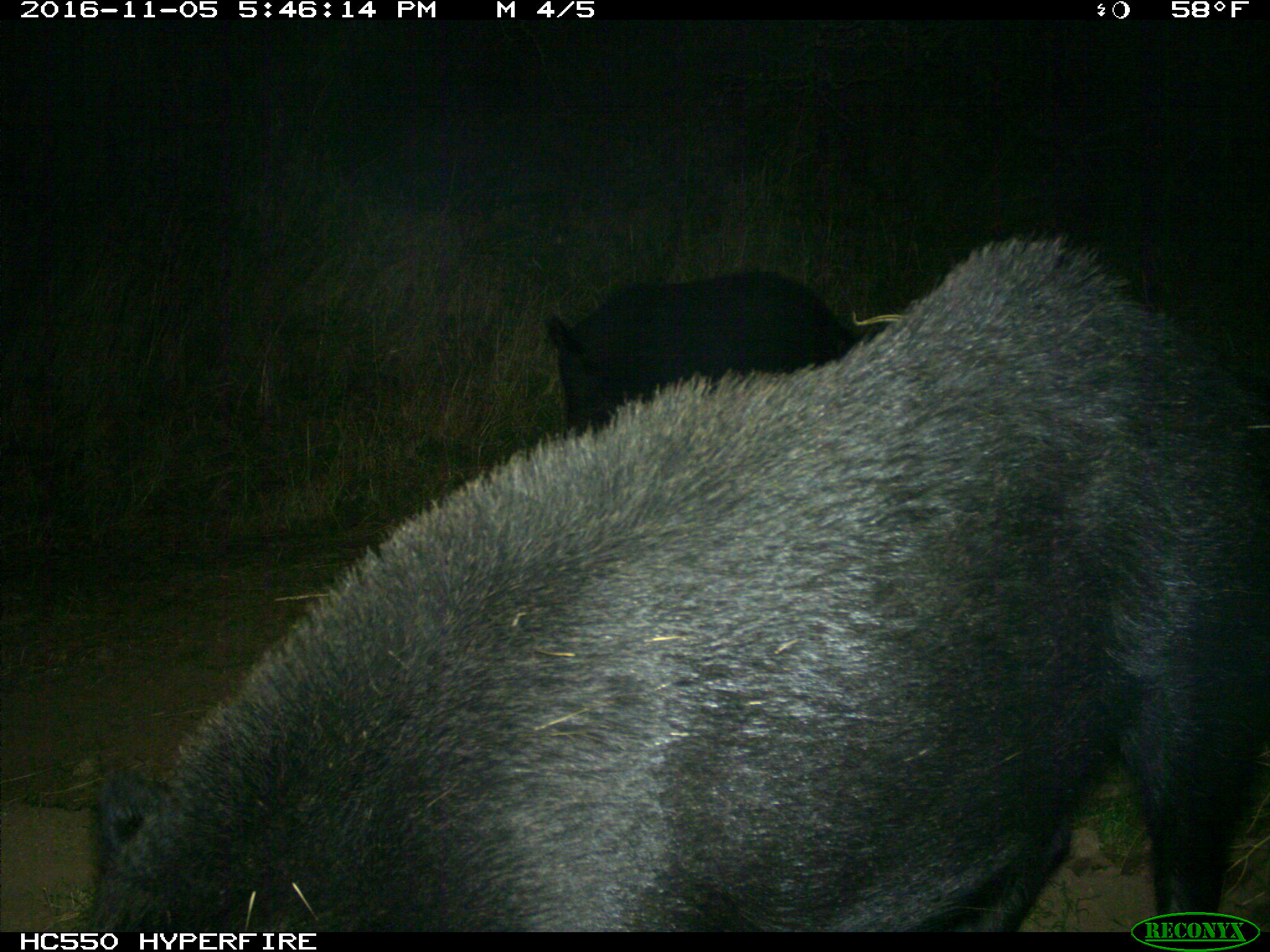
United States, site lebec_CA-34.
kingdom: Animalia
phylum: Chordata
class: Mammalia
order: Artiodactyla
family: Suidae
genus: Sus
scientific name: Sus scrofa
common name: wild boar